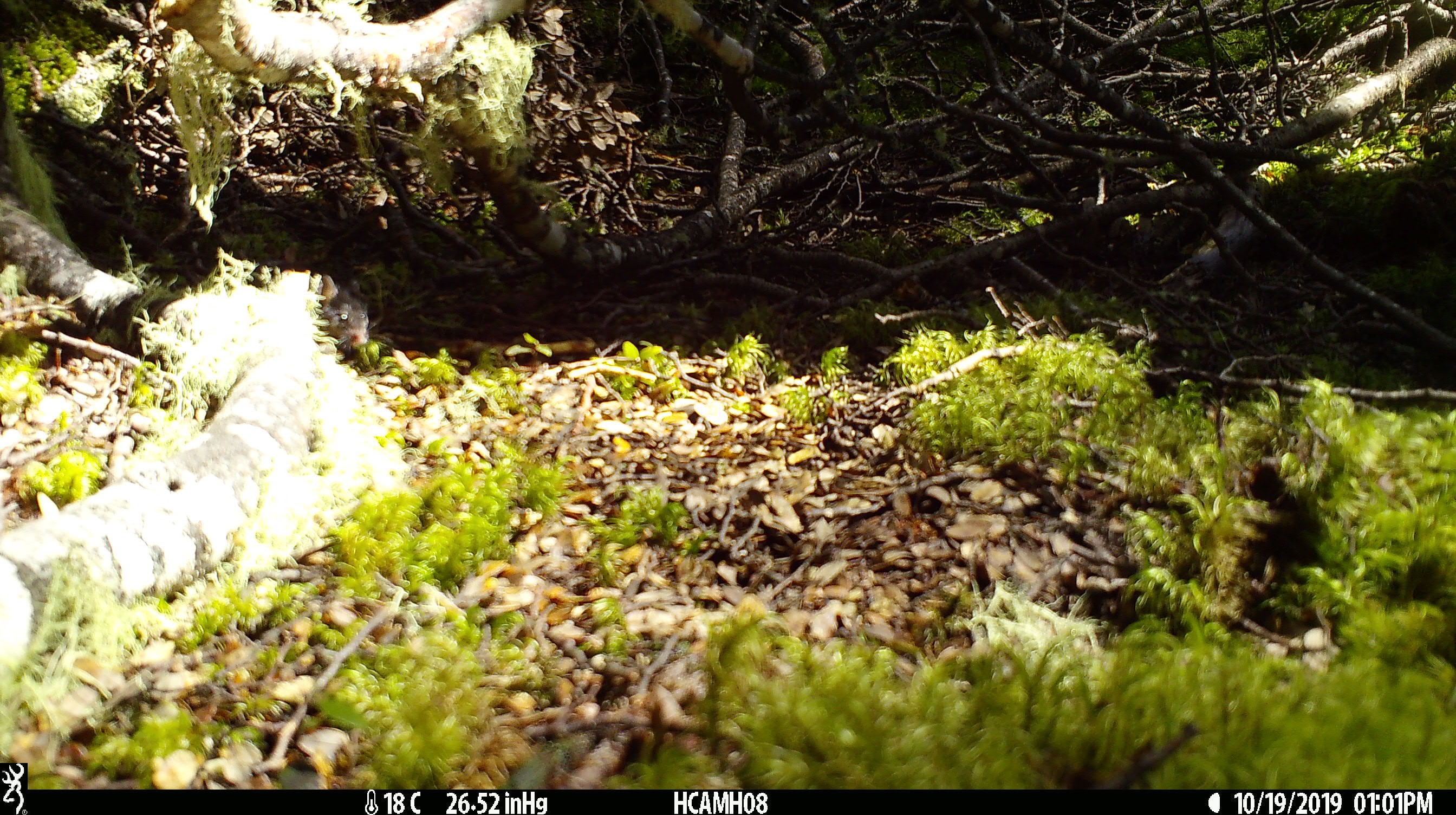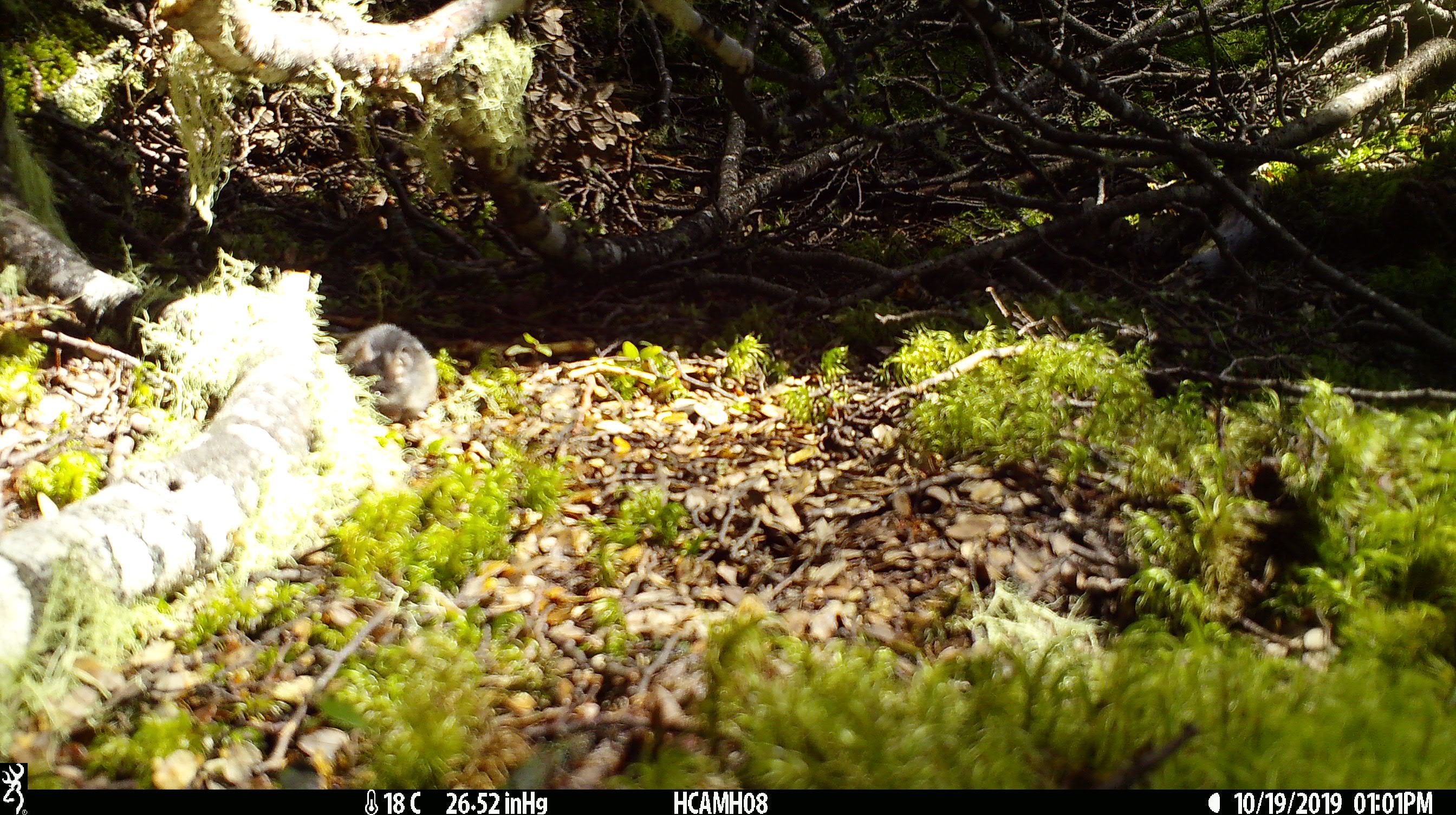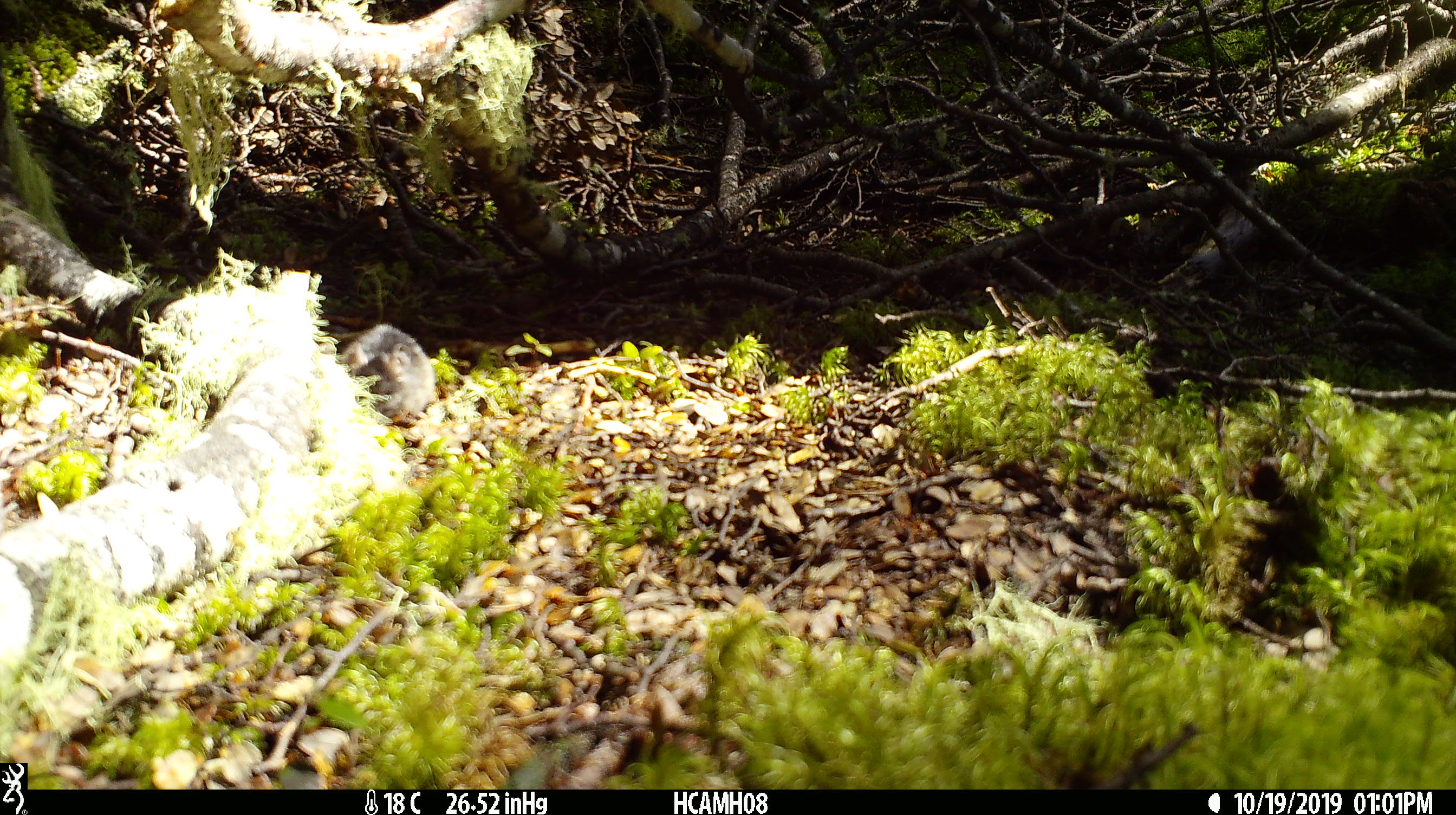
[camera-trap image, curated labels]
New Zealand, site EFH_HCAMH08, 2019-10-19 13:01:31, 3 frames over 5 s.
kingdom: Animalia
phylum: Chordata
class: Mammalia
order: Rodentia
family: Muridae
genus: Mus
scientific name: Mus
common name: mouse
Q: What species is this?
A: Mouse (Mus).